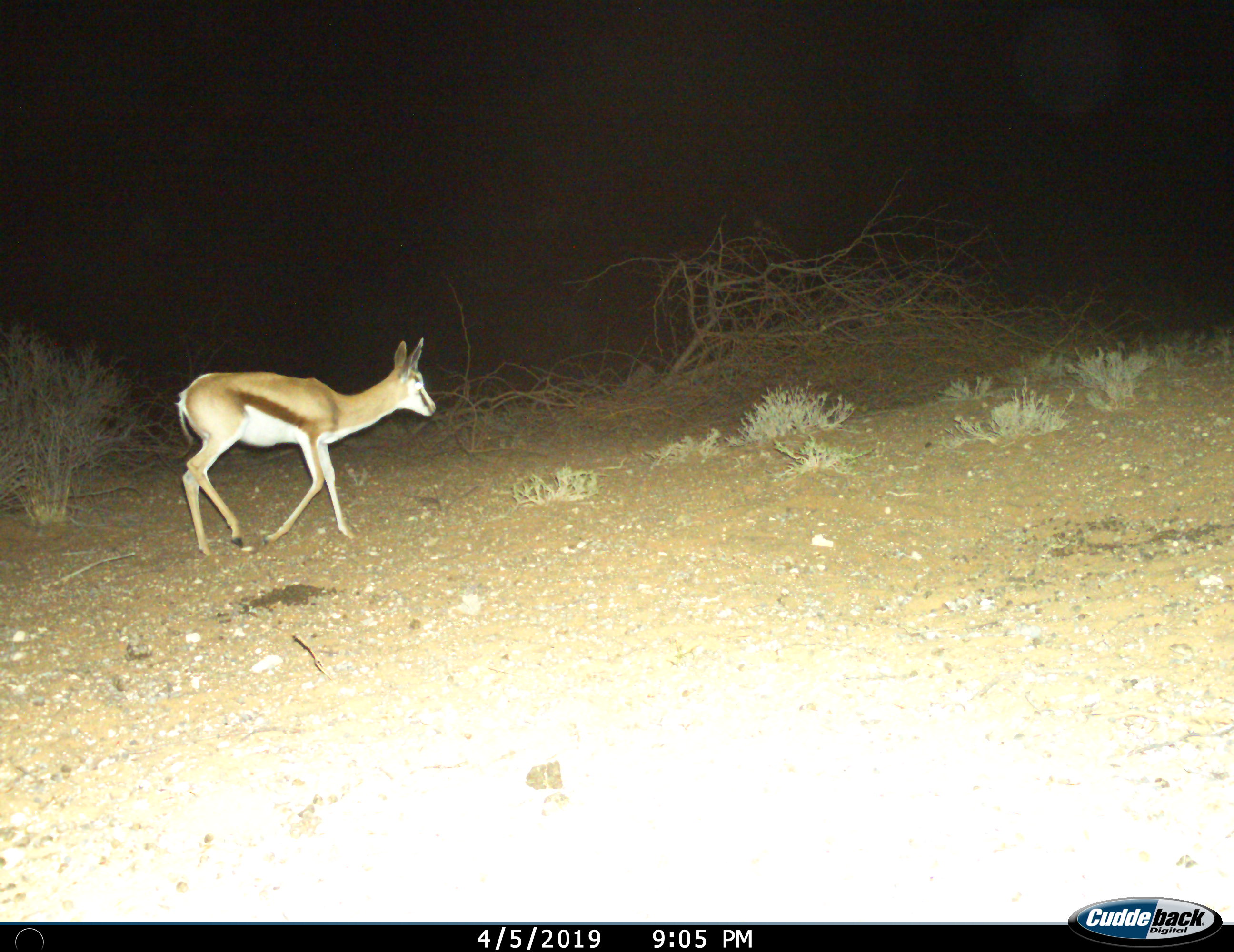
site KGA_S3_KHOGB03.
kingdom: Animalia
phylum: Chordata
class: Mammalia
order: Artiodactyla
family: Bovidae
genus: Antidorcas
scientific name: Antidorcas marsupialis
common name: springbok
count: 1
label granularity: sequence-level